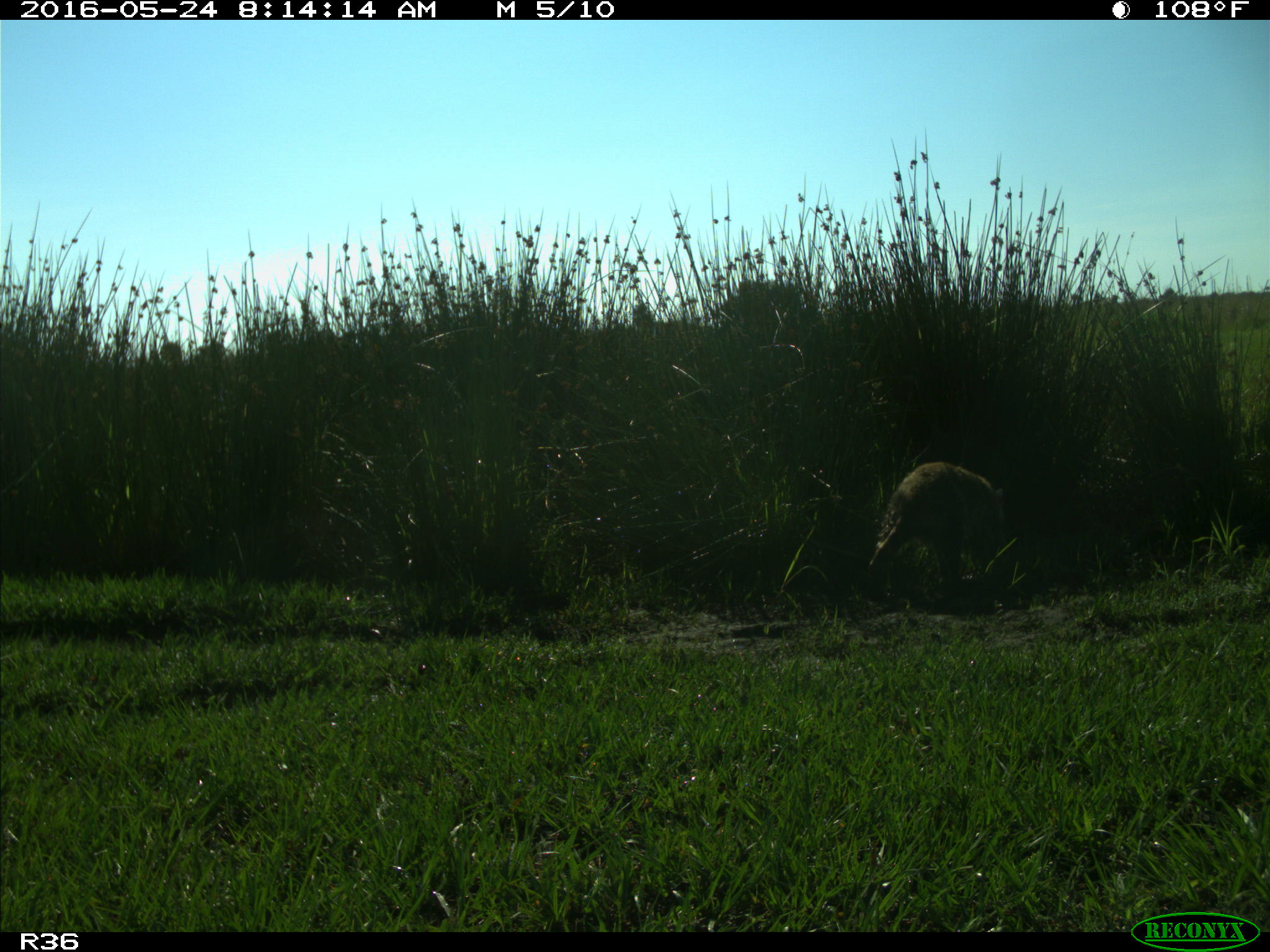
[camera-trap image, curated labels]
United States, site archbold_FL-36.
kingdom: Animalia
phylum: Chordata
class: Mammalia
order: Carnivora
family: Procyonidae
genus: Procyon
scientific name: Procyon lotor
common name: common raccoon